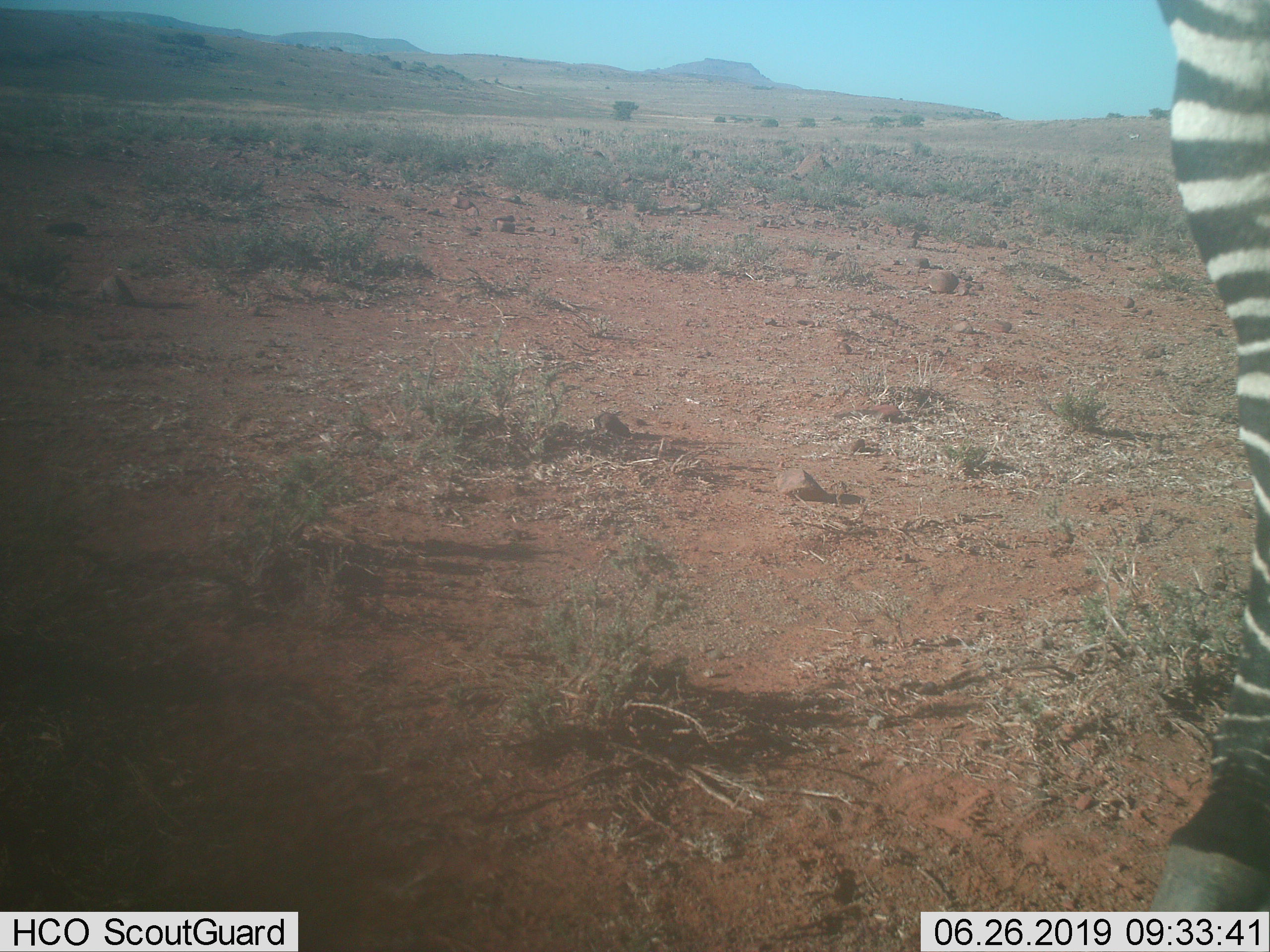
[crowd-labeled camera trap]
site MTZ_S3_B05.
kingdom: Animalia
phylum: Chordata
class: Mammalia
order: Perissodactyla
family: Equidae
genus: Equus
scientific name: Equus zebra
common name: mountain zebra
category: zebramountain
Zebramountain (mountain zebra) (Equus zebra), count 1. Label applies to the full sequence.